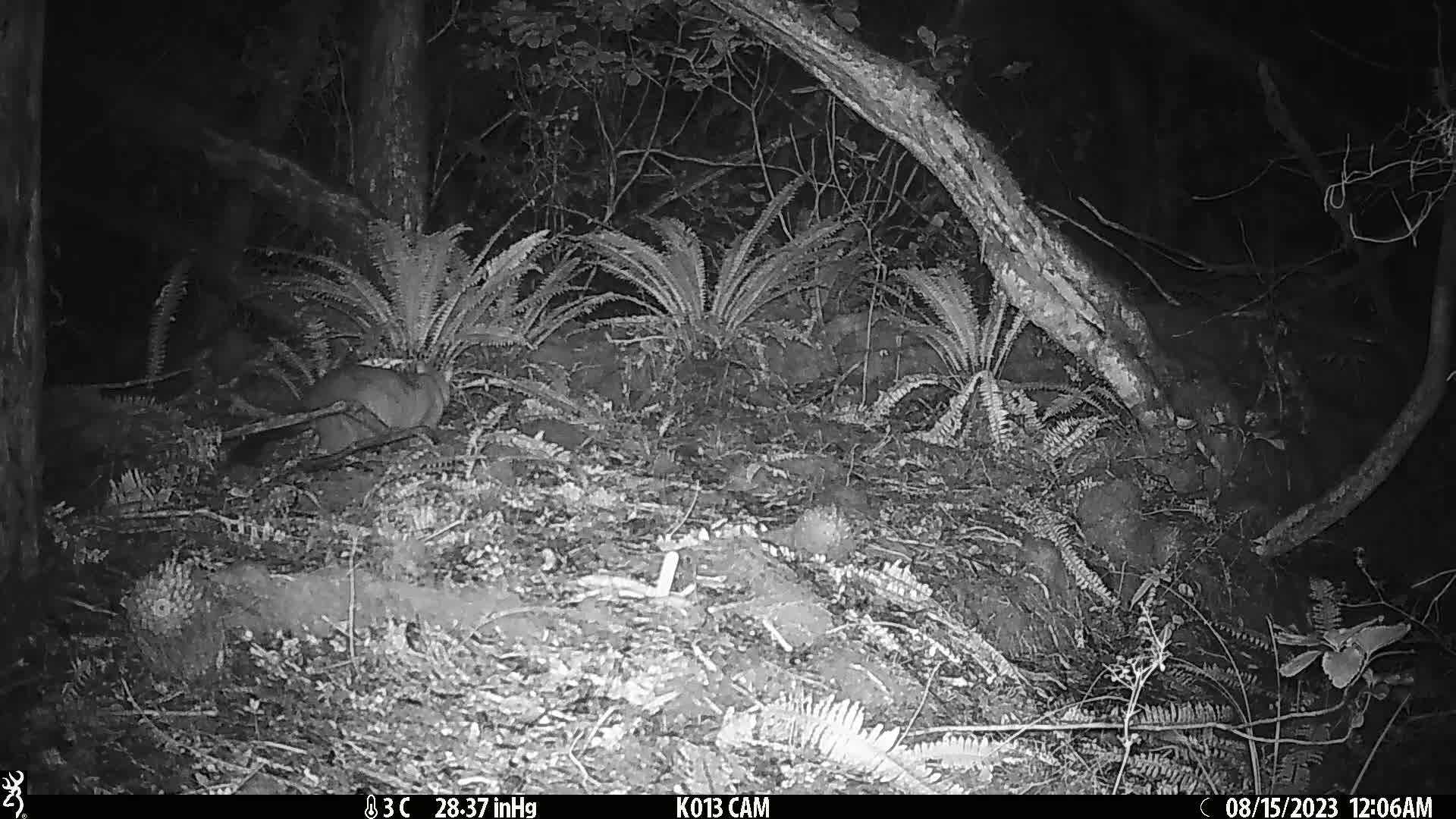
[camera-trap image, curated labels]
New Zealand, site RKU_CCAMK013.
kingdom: Animalia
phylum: Chordata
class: Mammalia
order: Diprotodontia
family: Phalangeridae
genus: Trichosurus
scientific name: Trichosurus vulpecula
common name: common brushtail possum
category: possum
Possum (common brushtail possum) (Trichosurus vulpecula).